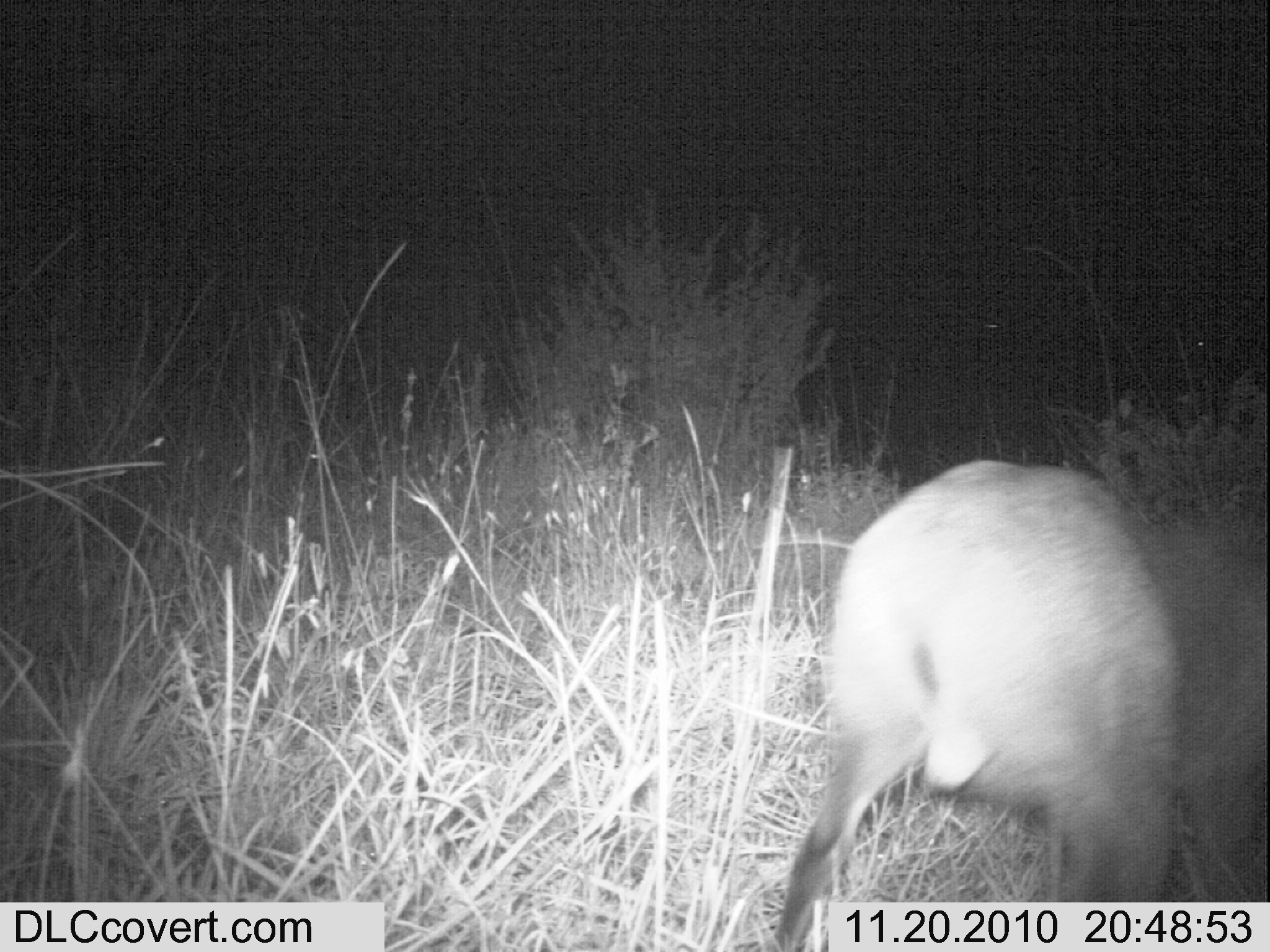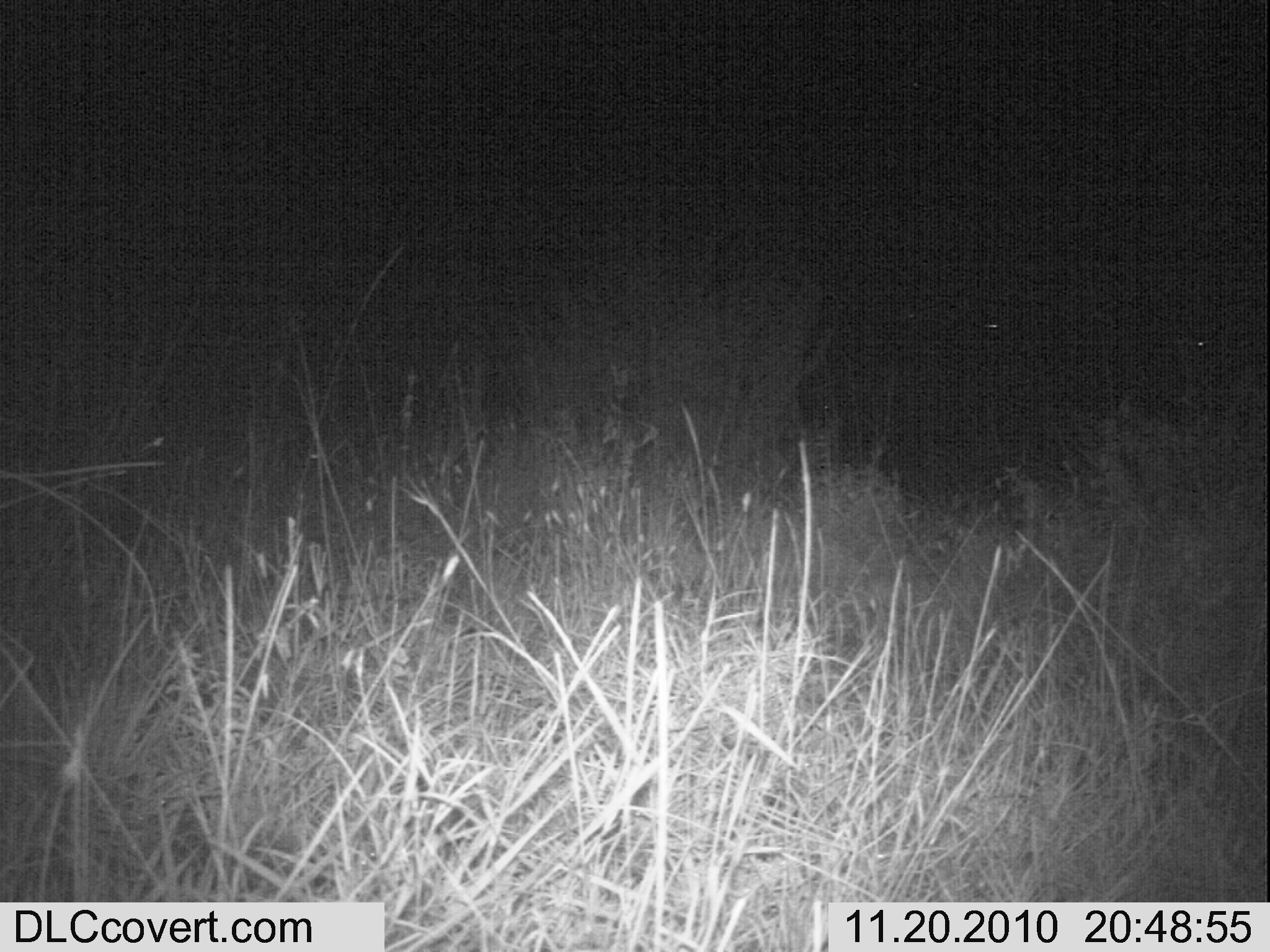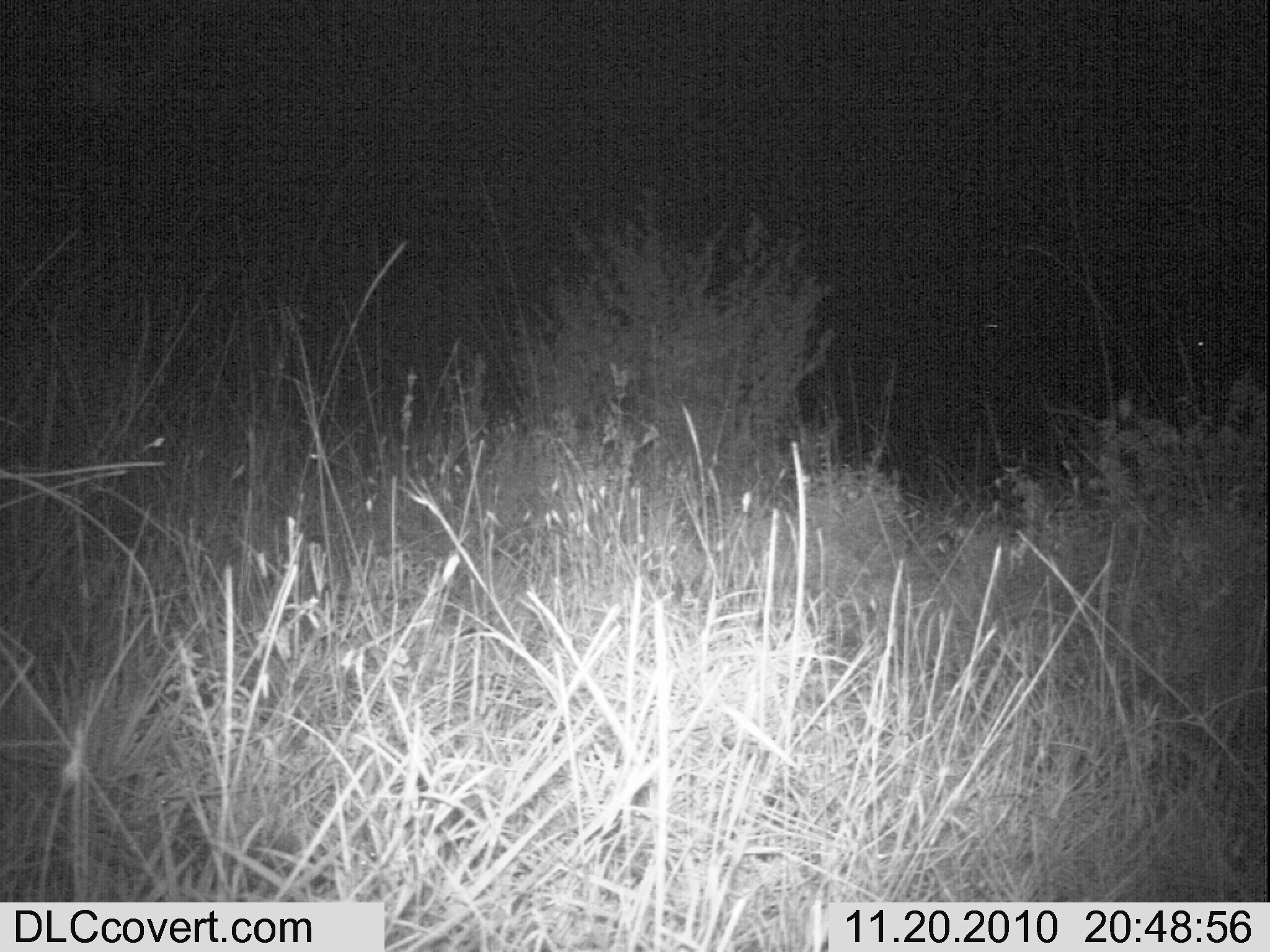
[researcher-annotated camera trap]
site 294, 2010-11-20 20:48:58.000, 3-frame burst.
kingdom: Animalia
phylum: Chordata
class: Mammalia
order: Artiodactyla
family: Bovidae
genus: Sylvicapra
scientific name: Sylvicapra grimmia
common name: bush duiker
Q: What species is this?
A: Sylvicapra grimmia (bush duiker).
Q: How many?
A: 1.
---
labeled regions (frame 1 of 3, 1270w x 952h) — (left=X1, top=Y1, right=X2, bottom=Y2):
sylvicapra grimmia: (left=761, top=458, right=1266, bottom=952)